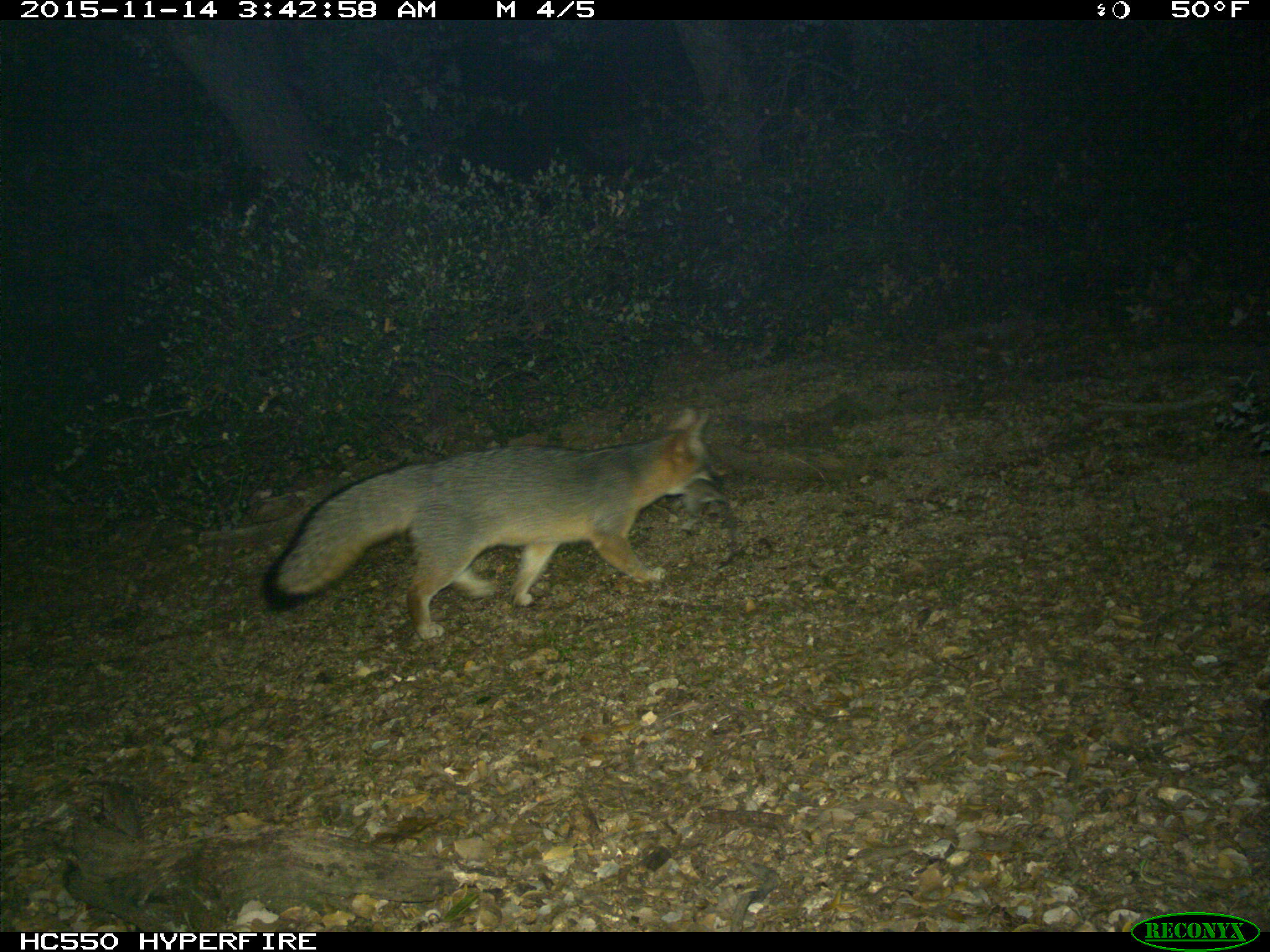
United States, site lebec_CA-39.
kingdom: Animalia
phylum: Chordata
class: Mammalia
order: Carnivora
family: Canidae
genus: Urocyon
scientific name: Urocyon cinereoargenteus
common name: gray fox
Urocyon cinereoargenteus (gray fox).